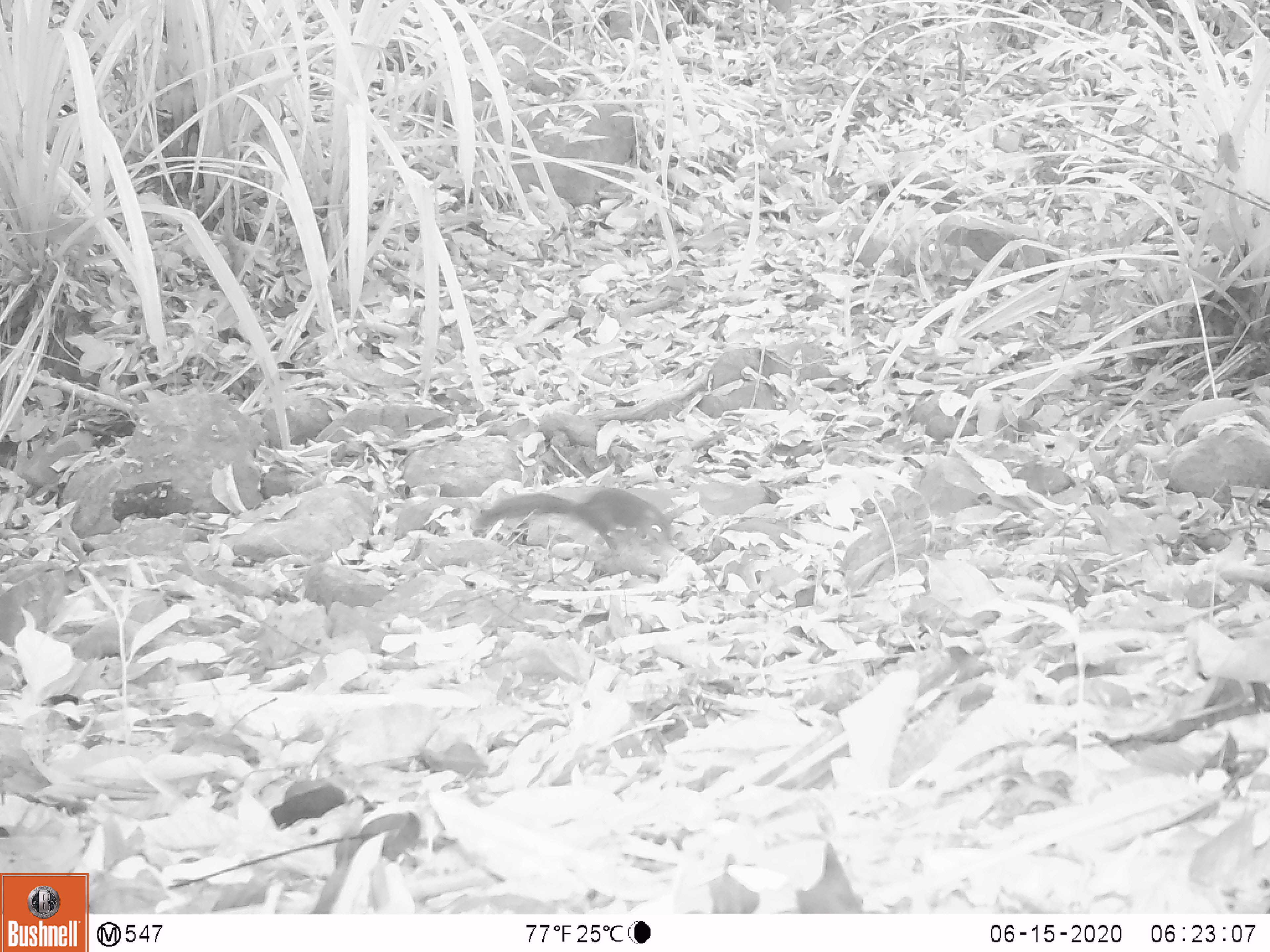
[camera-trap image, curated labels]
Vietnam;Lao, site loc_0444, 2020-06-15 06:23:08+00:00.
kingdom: Animalia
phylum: Chordata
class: Mammalia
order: Rodentia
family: Sciuridae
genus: Dremomys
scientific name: Dremomys rufigenis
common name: red-cheeked squirrel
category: red cheeked squirrel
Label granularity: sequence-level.